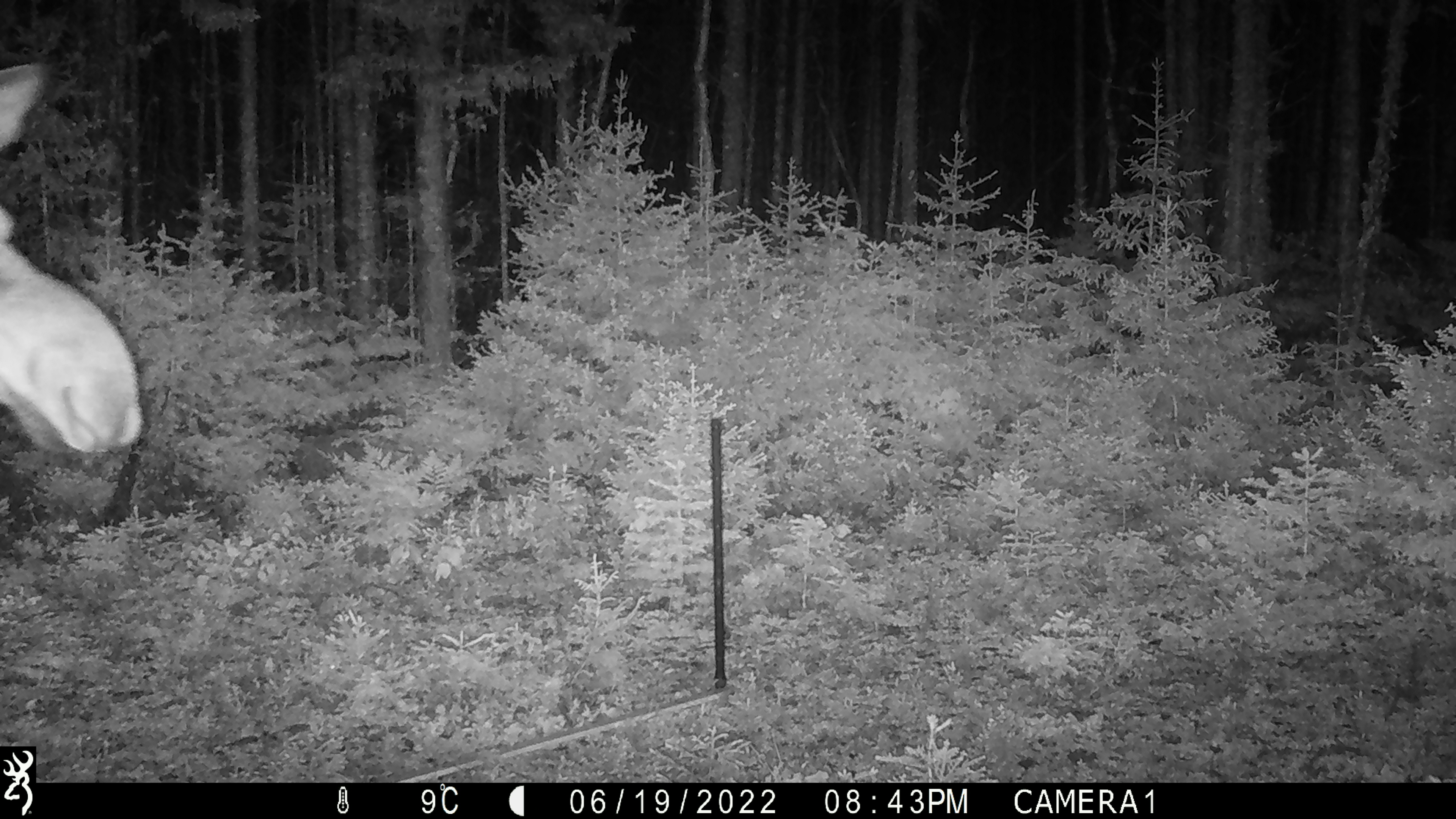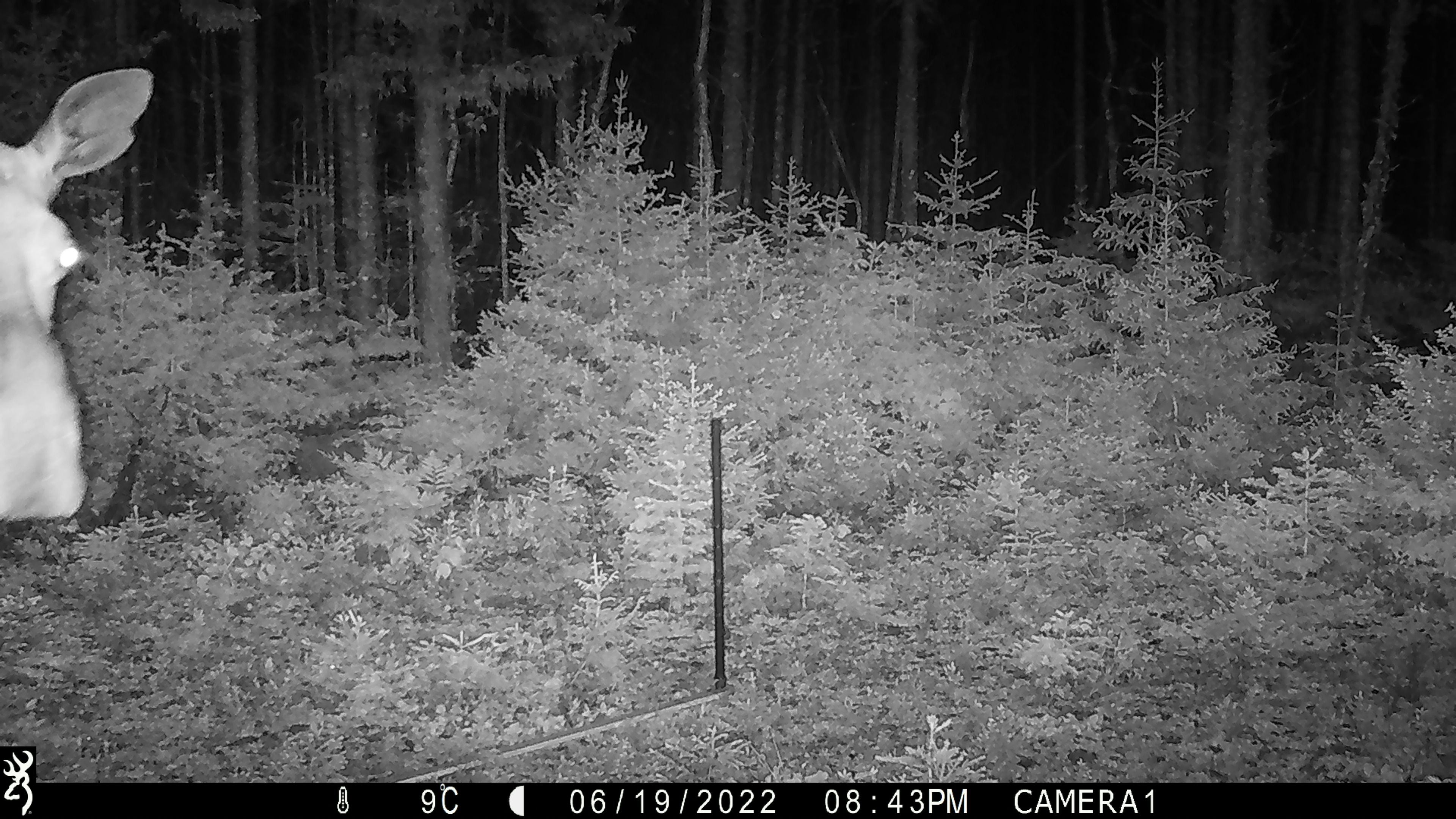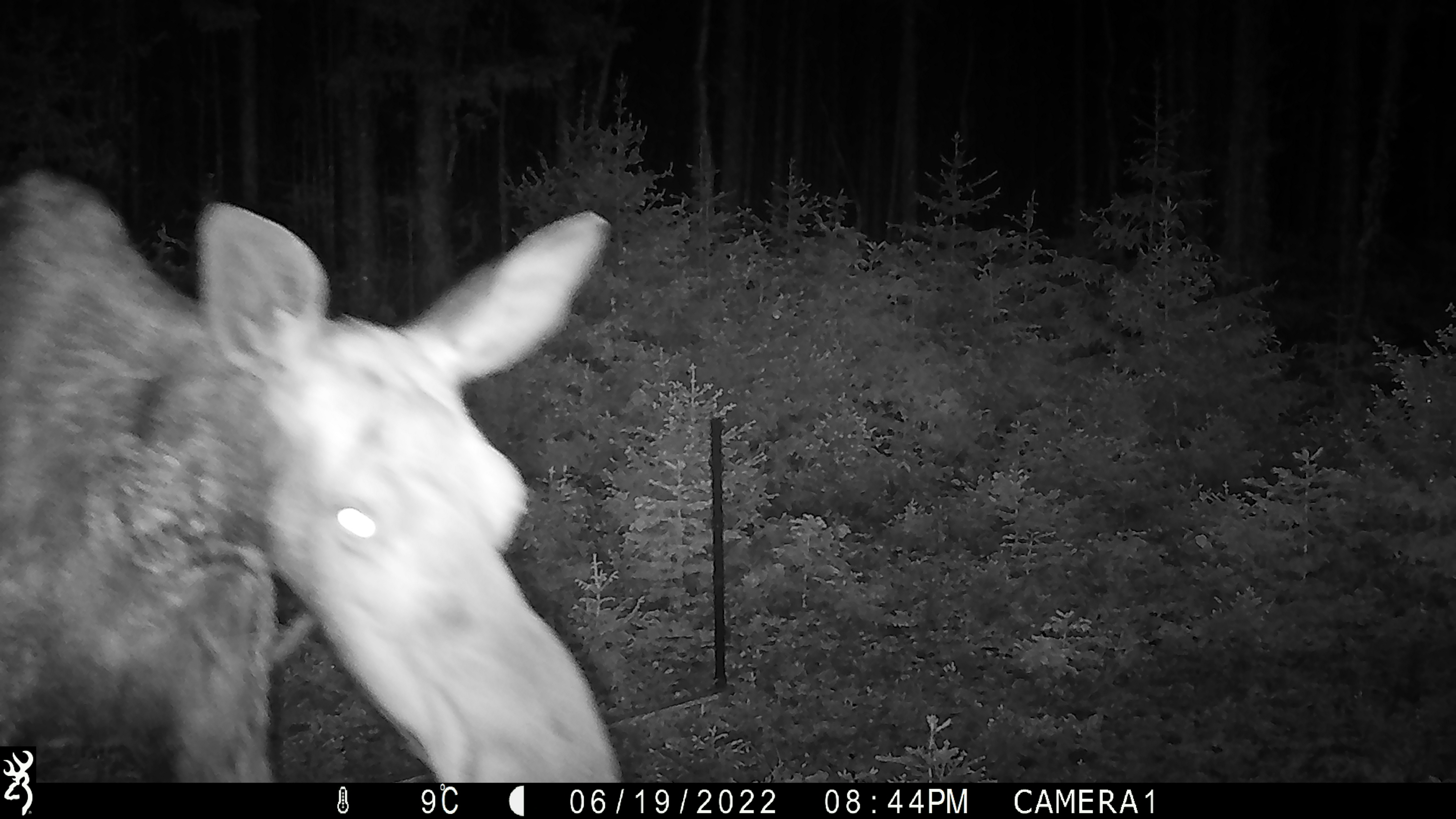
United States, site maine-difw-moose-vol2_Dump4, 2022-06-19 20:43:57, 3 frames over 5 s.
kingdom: Animalia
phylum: Chordata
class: Mammalia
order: Artiodactyla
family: Cervidae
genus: Alces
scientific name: Alces alces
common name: moose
Moose (Alces alces).